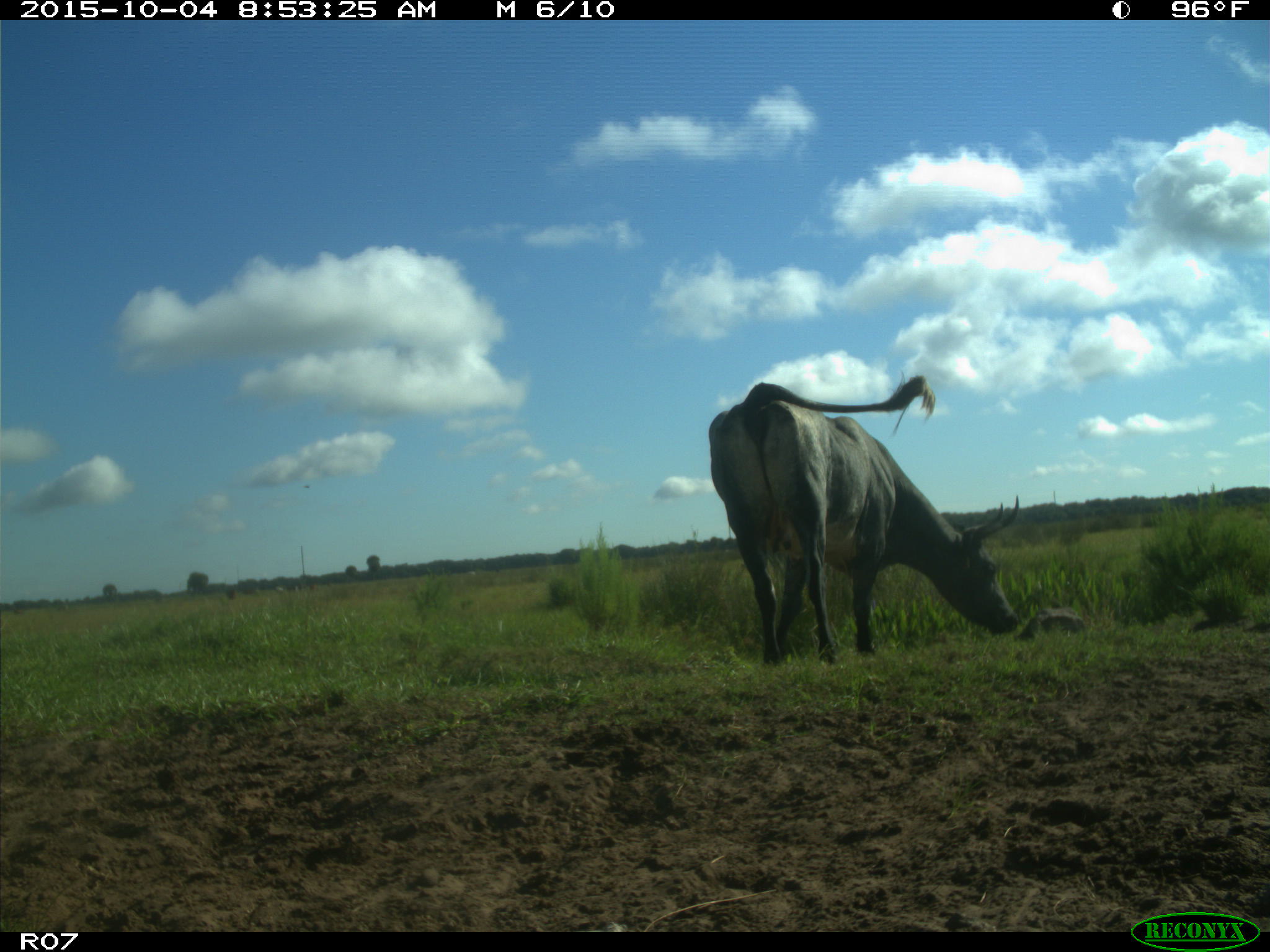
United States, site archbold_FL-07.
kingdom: Animalia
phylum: Chordata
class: Mammalia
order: Artiodactyla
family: Bovidae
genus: Bos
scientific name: Bos taurus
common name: domestic cow